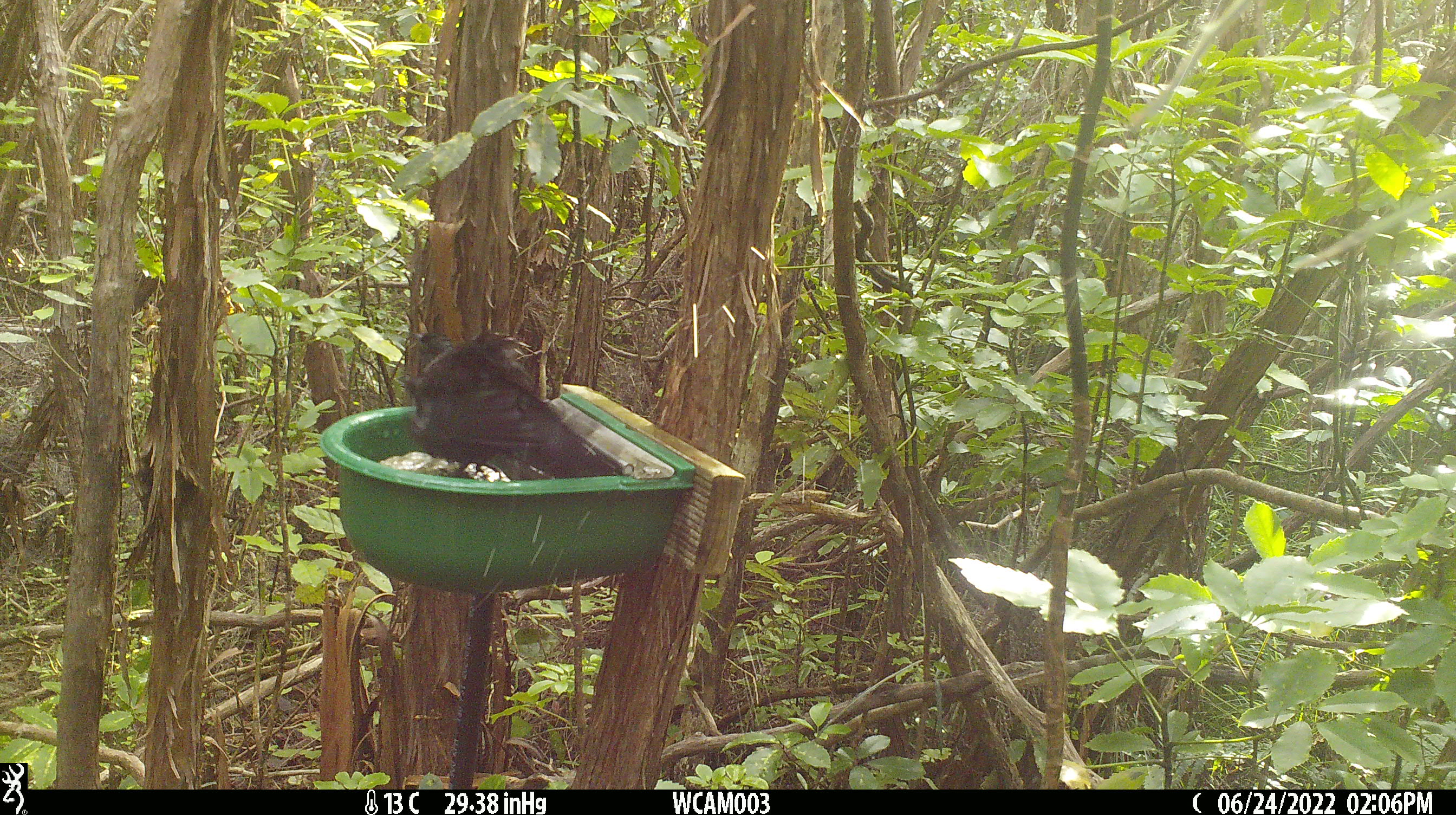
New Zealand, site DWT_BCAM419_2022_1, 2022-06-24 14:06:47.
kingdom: Animalia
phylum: Chordata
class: Aves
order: Passeriformes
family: Meliphagidae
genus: Prosthemadera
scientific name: Prosthemadera novaeseelandiae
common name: tui